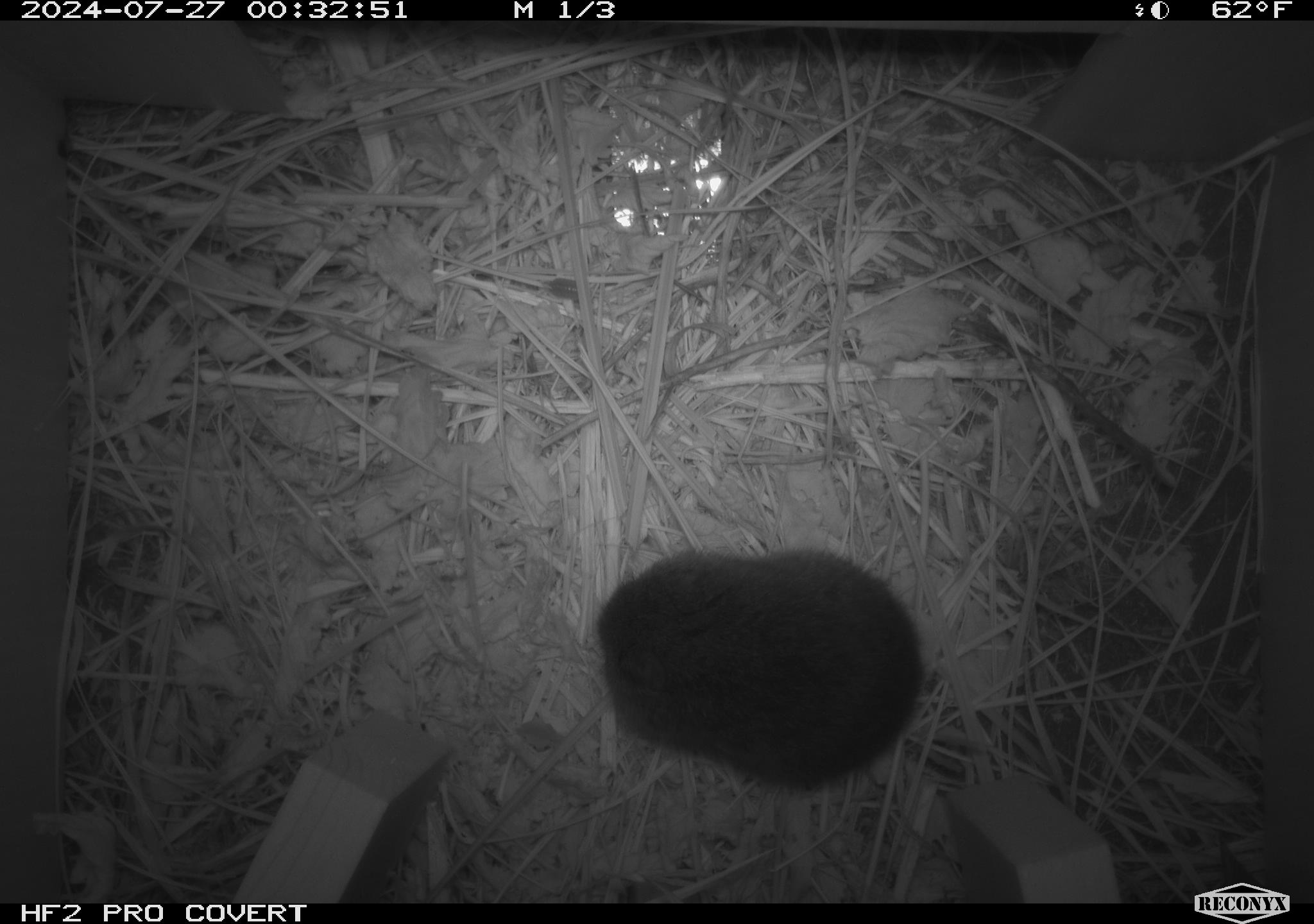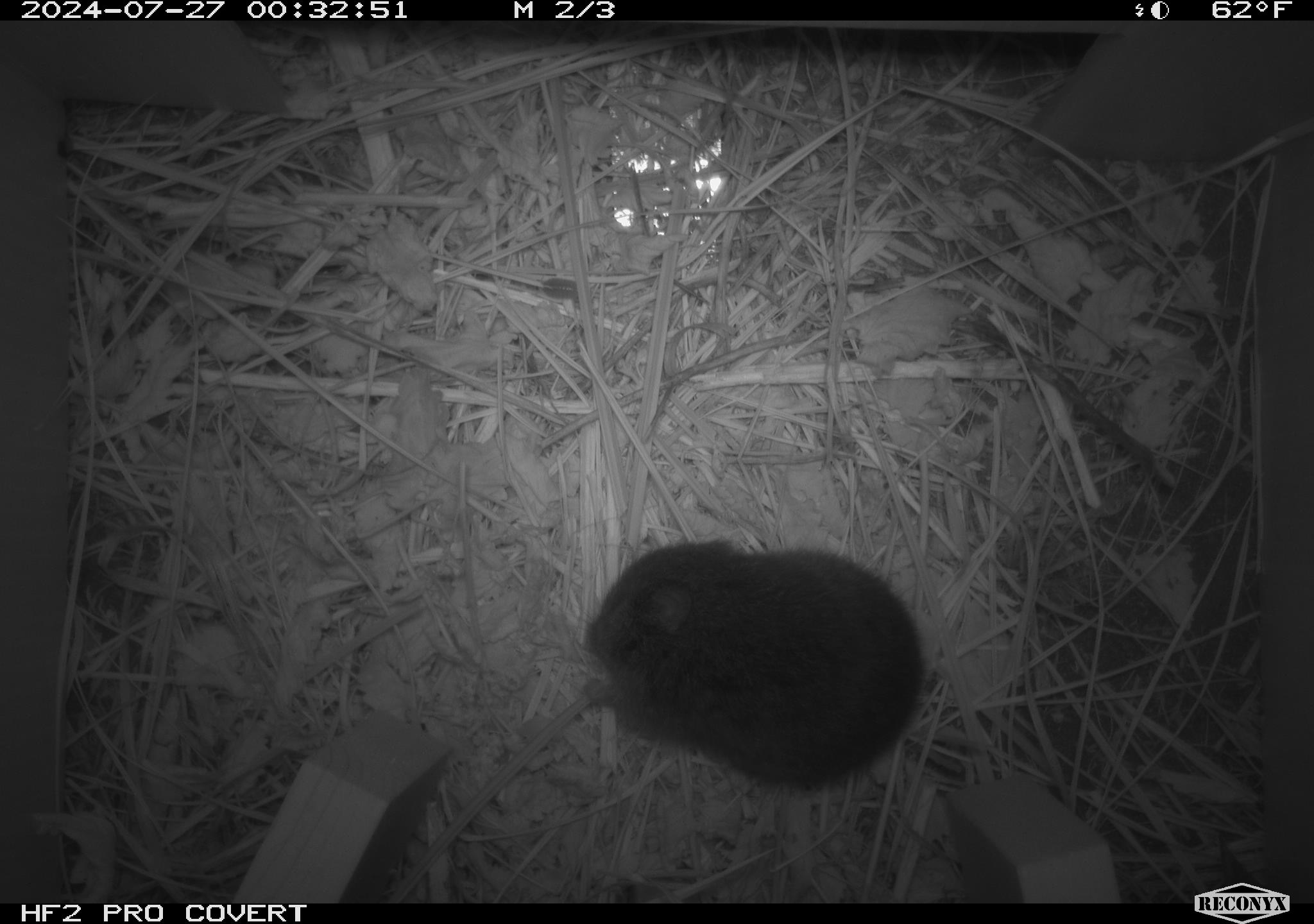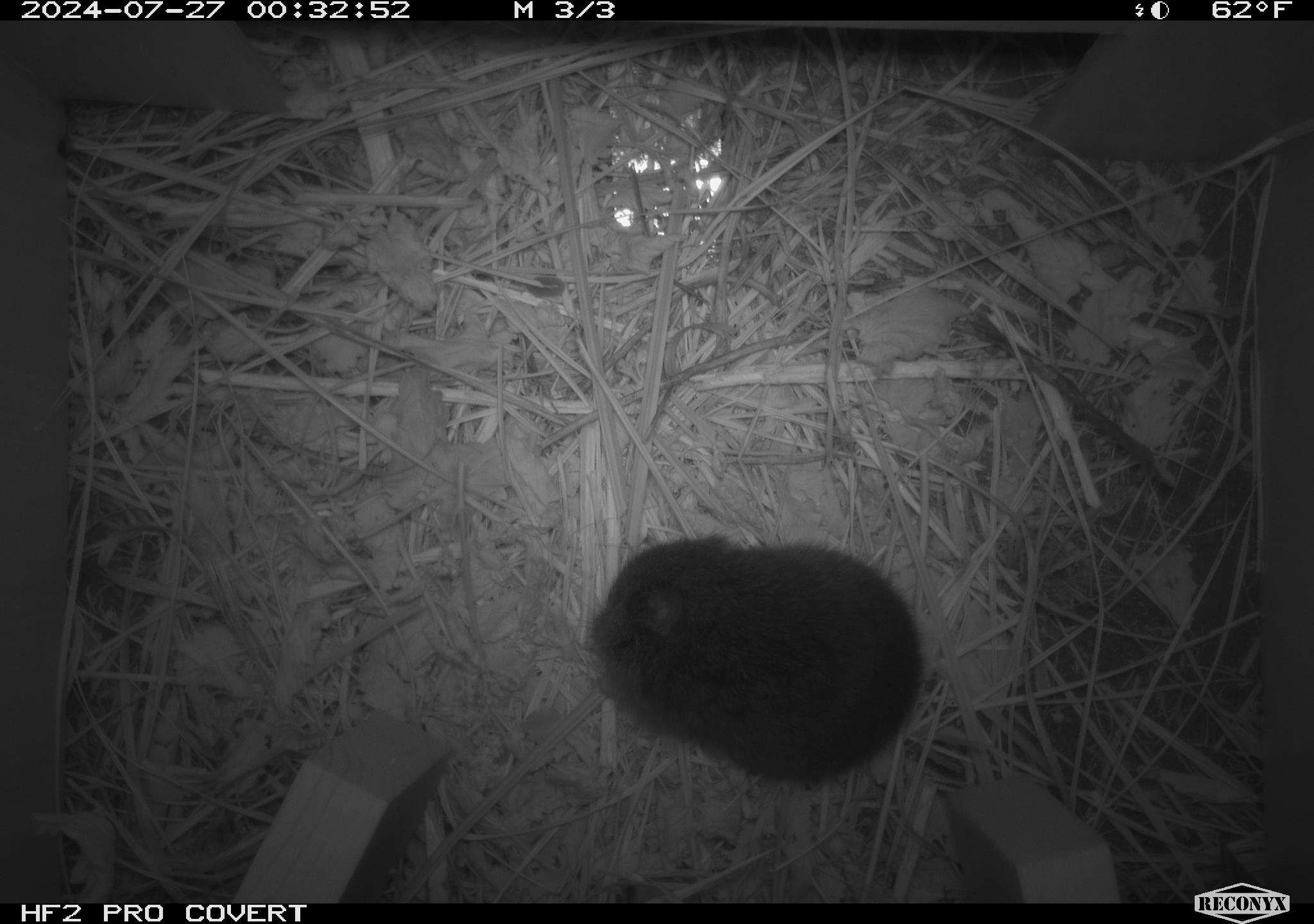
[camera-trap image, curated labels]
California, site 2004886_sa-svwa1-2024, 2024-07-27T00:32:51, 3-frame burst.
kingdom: Animalia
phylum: Chordata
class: Mammalia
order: Rodentia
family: Cricetidae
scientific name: Arvicolinae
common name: voles, lemmings, and muskrats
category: arvicolinae subfamily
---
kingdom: Animalia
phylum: Arthropoda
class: Malacostraca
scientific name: Malacostraca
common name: amphipods, crabs, isopods, krill, lobsters and shrimps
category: malacostracan